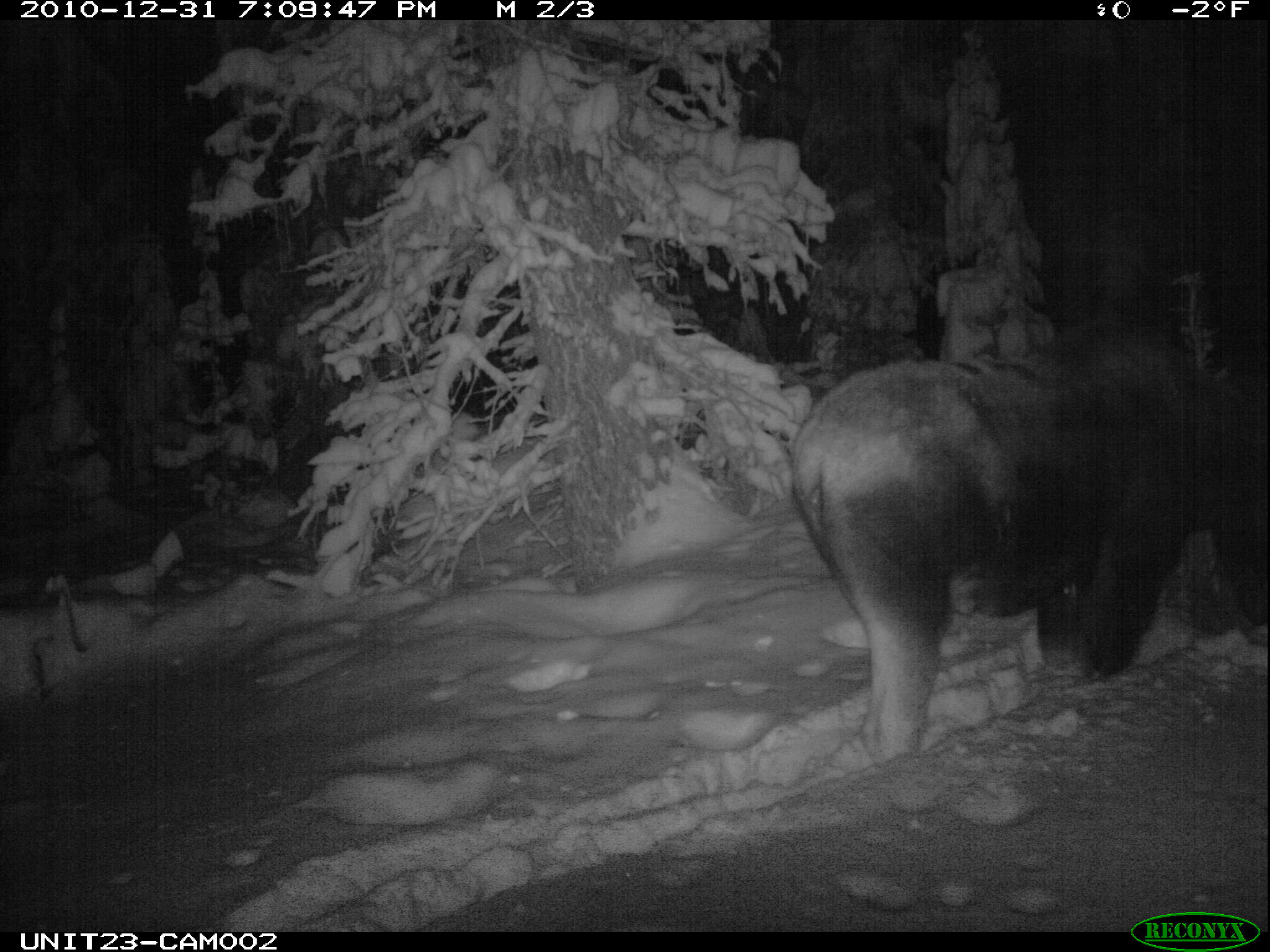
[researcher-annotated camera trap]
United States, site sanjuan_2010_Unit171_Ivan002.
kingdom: Animalia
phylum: Chordata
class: Mammalia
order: Artiodactyla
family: Cervidae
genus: Alces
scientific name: Alces alces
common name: moose